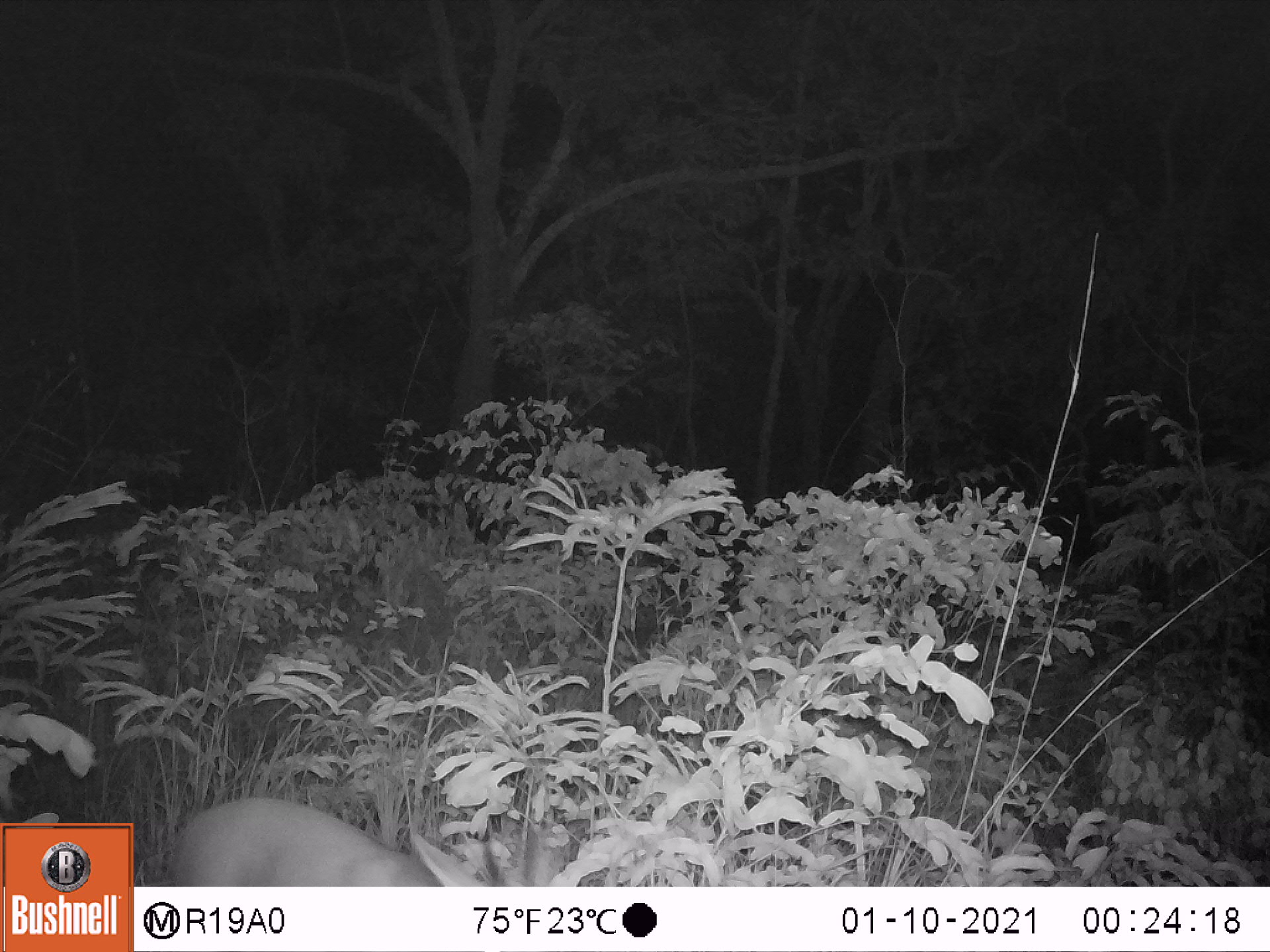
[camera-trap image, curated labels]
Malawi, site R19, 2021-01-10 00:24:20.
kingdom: Animalia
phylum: Chordata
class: Mammalia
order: Artiodactyla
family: Bovidae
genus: Sylvicapra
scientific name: Sylvicapra grimmia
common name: common duiker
Common duiker (Sylvicapra grimmia), count 1.